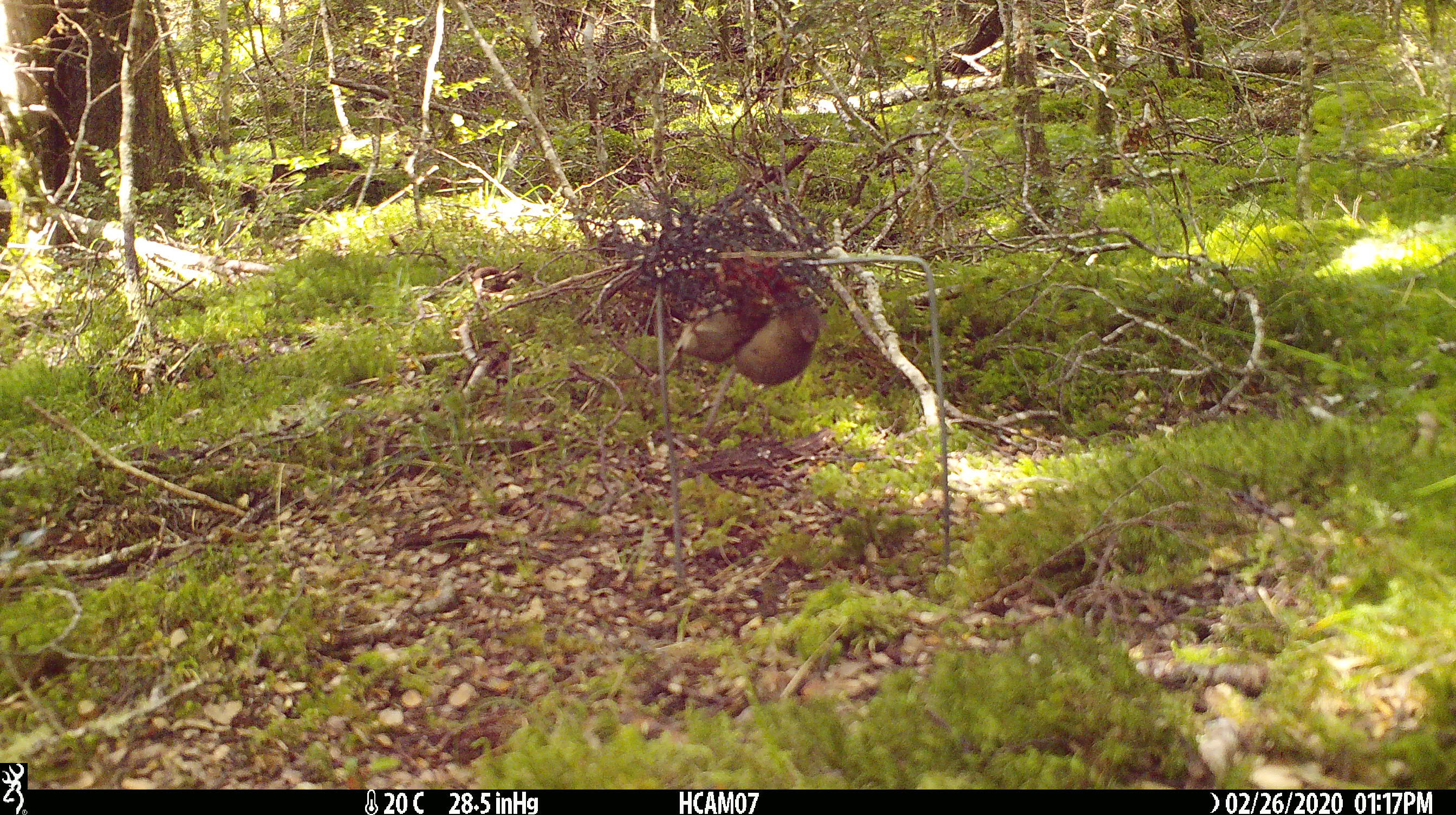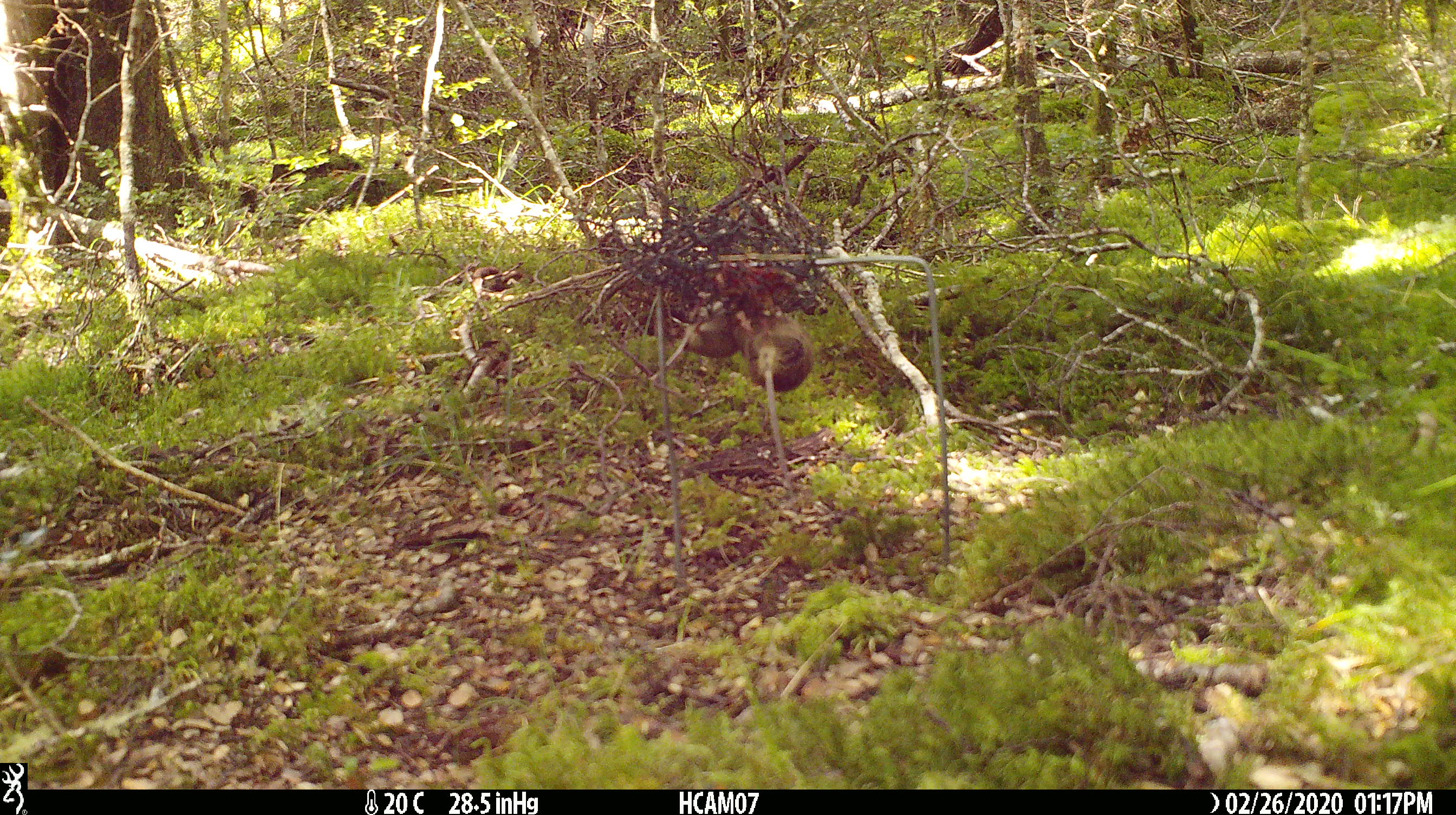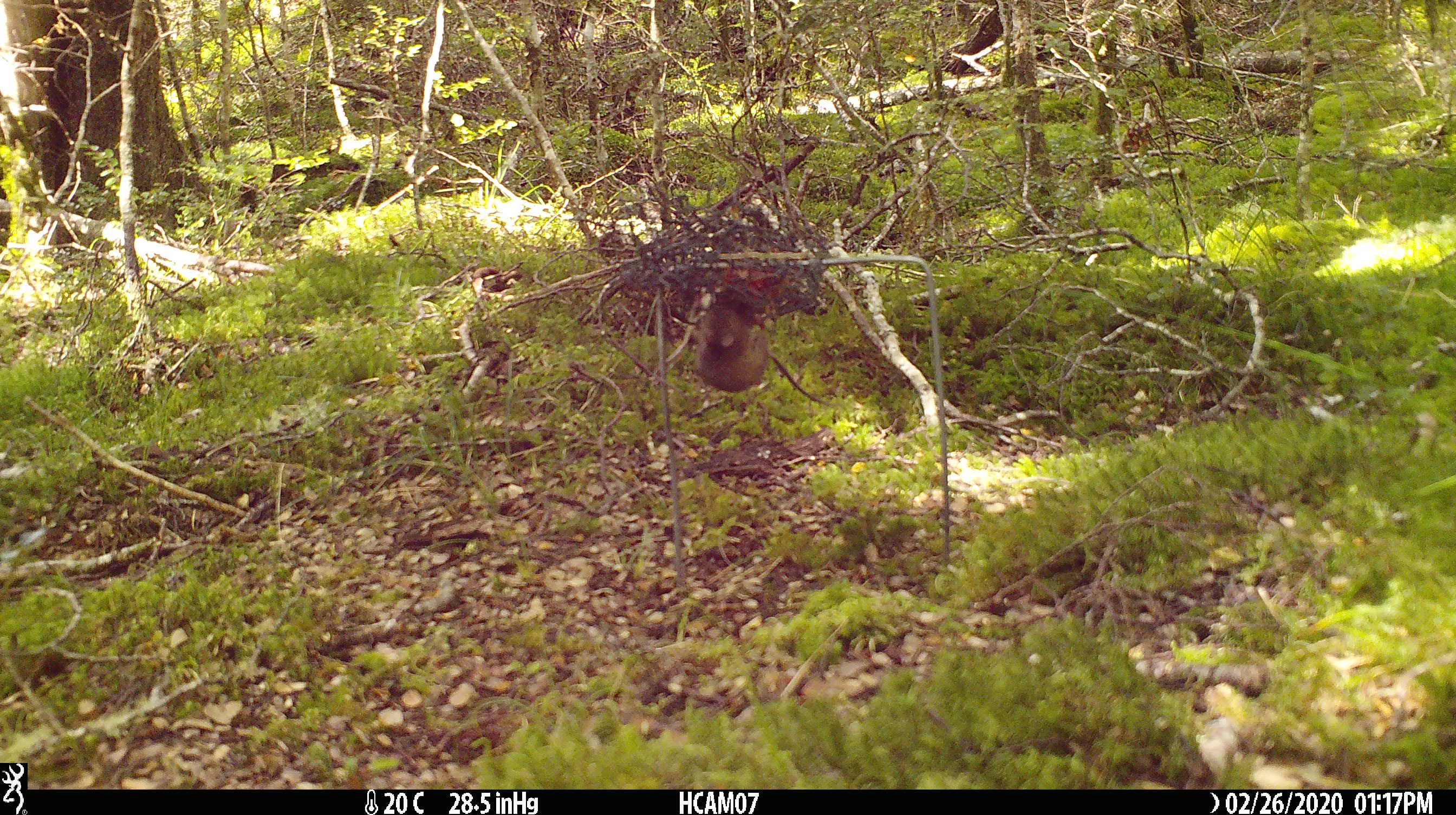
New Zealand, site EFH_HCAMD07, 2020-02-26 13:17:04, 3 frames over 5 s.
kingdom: Animalia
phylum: Chordata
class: Mammalia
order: Rodentia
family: Muridae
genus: Mus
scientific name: Mus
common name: mouse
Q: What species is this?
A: Mouse (Mus).